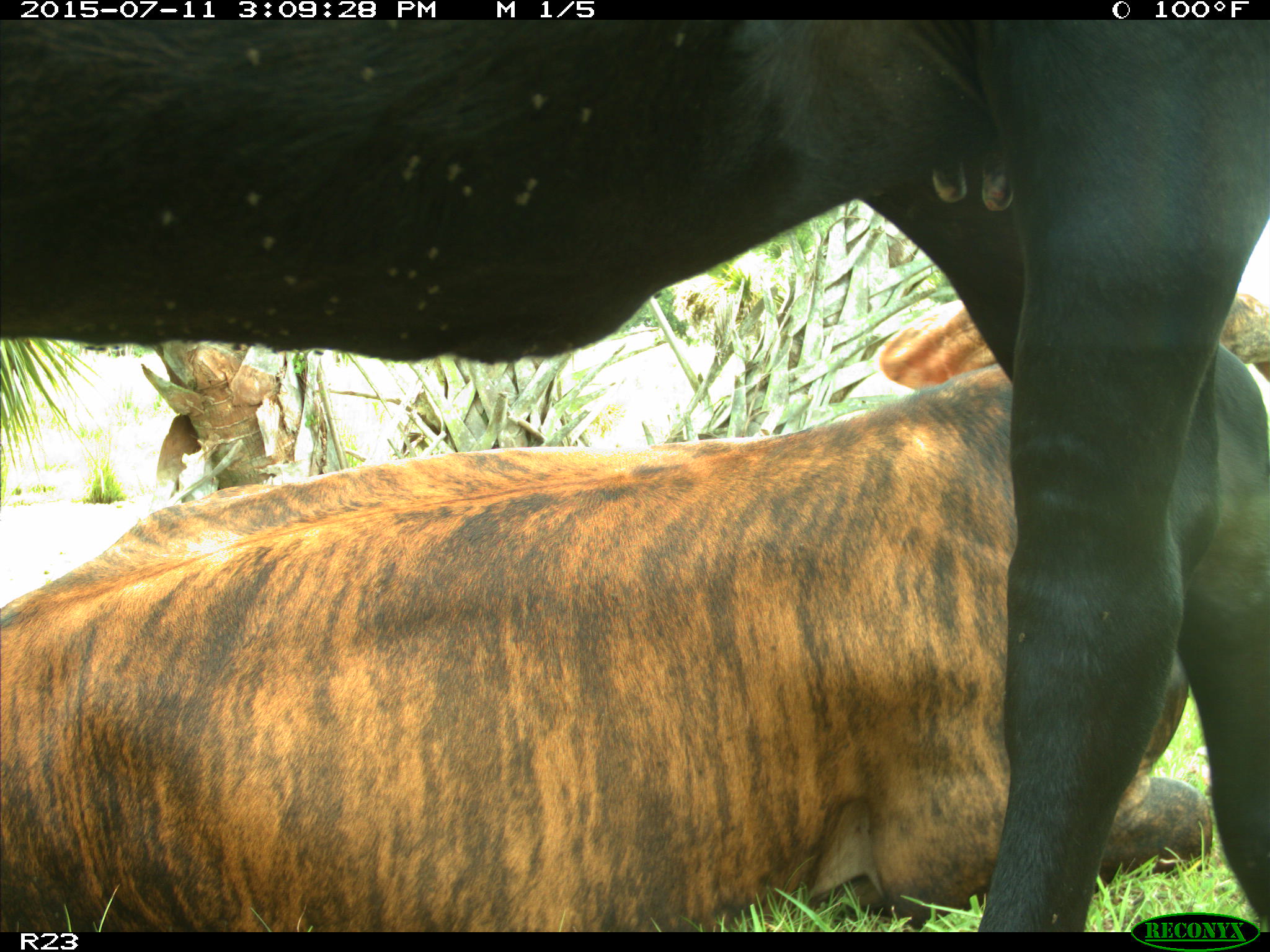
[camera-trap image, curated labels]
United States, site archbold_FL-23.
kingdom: Animalia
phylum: Chordata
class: Mammalia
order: Artiodactyla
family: Bovidae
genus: Bos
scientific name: Bos taurus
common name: domestic cow